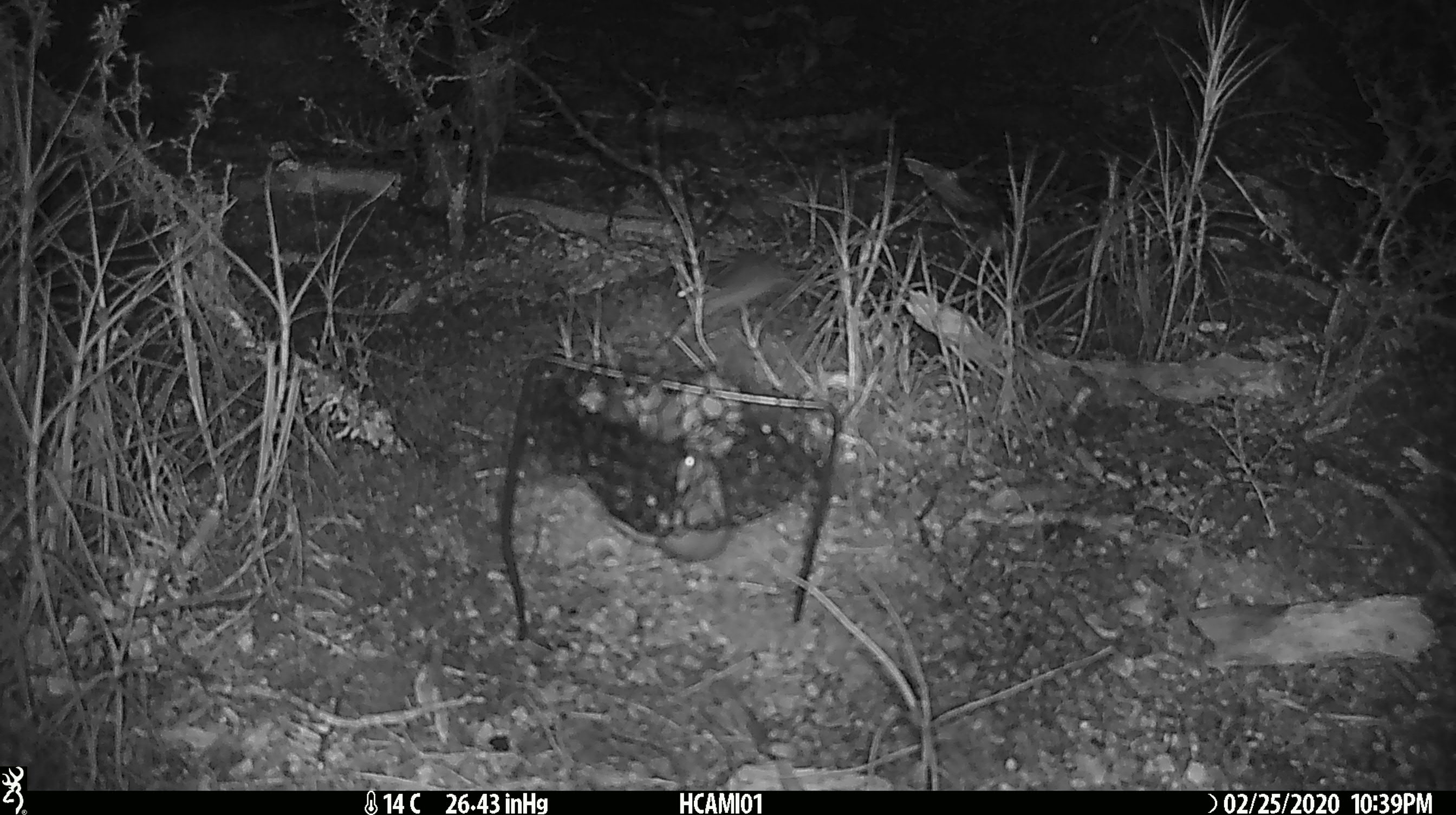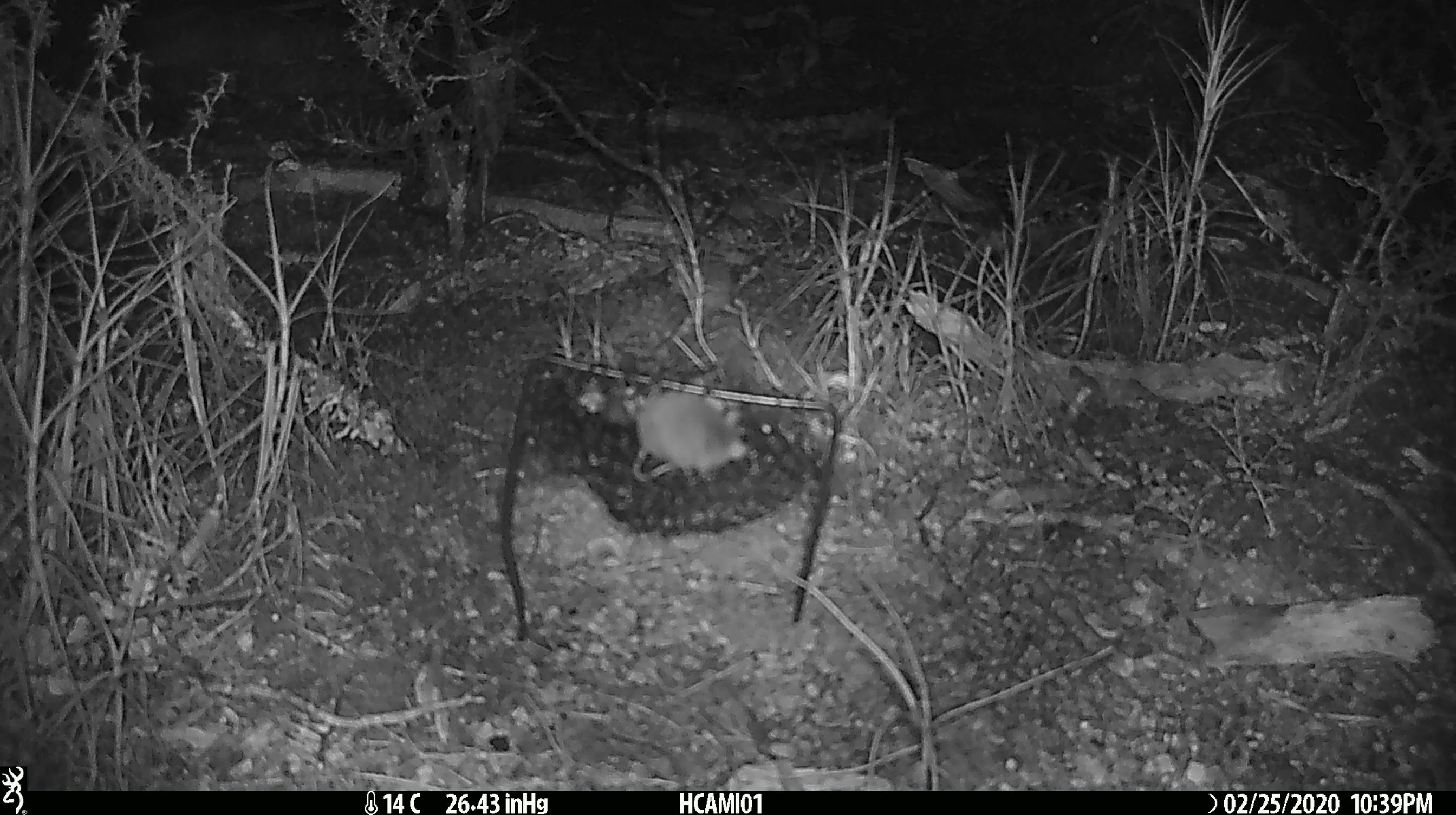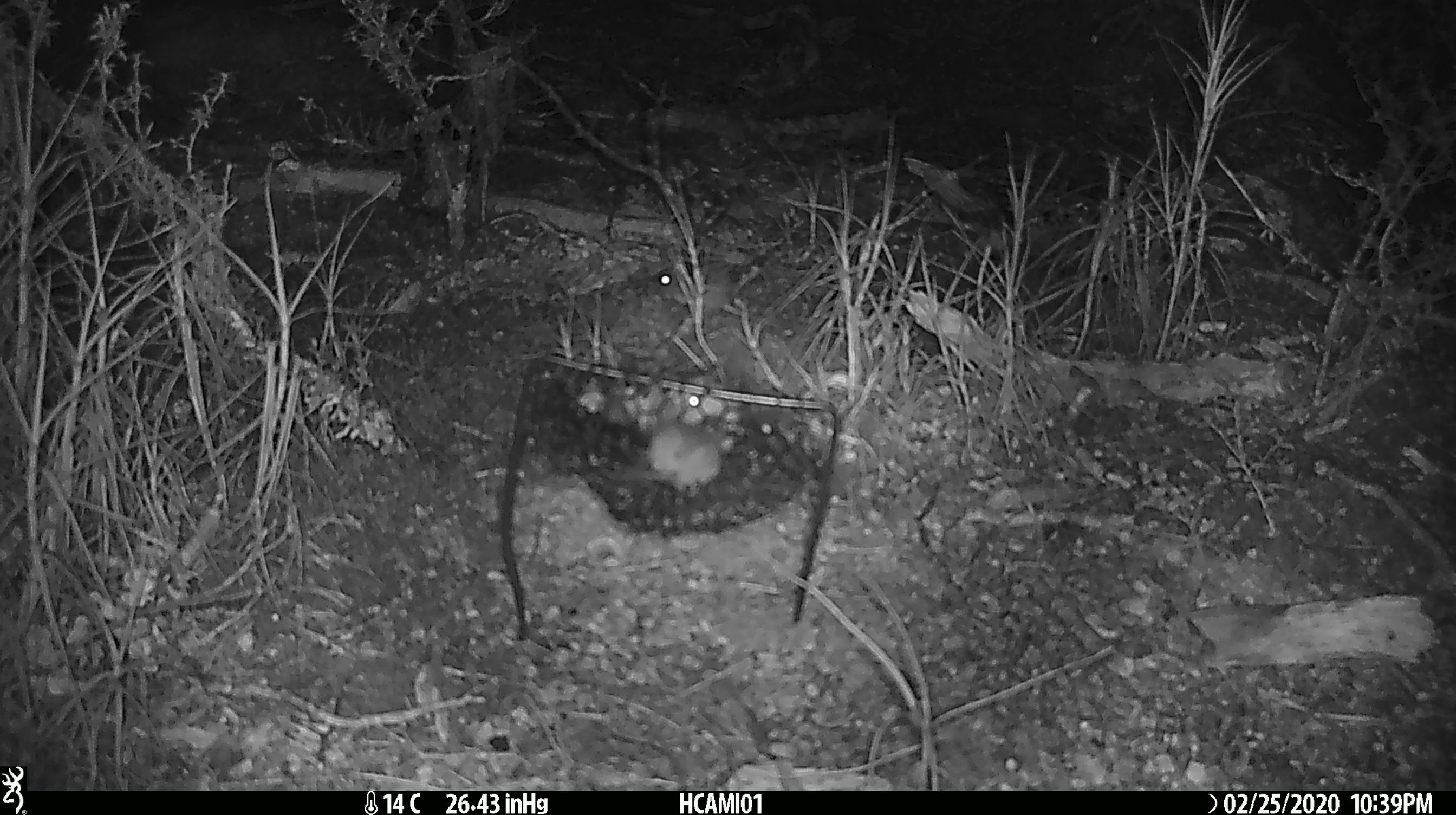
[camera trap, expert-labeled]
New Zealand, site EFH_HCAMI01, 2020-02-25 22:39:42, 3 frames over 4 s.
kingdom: Animalia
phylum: Chordata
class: Mammalia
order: Rodentia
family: Muridae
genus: Mus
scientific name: Mus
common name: mouse